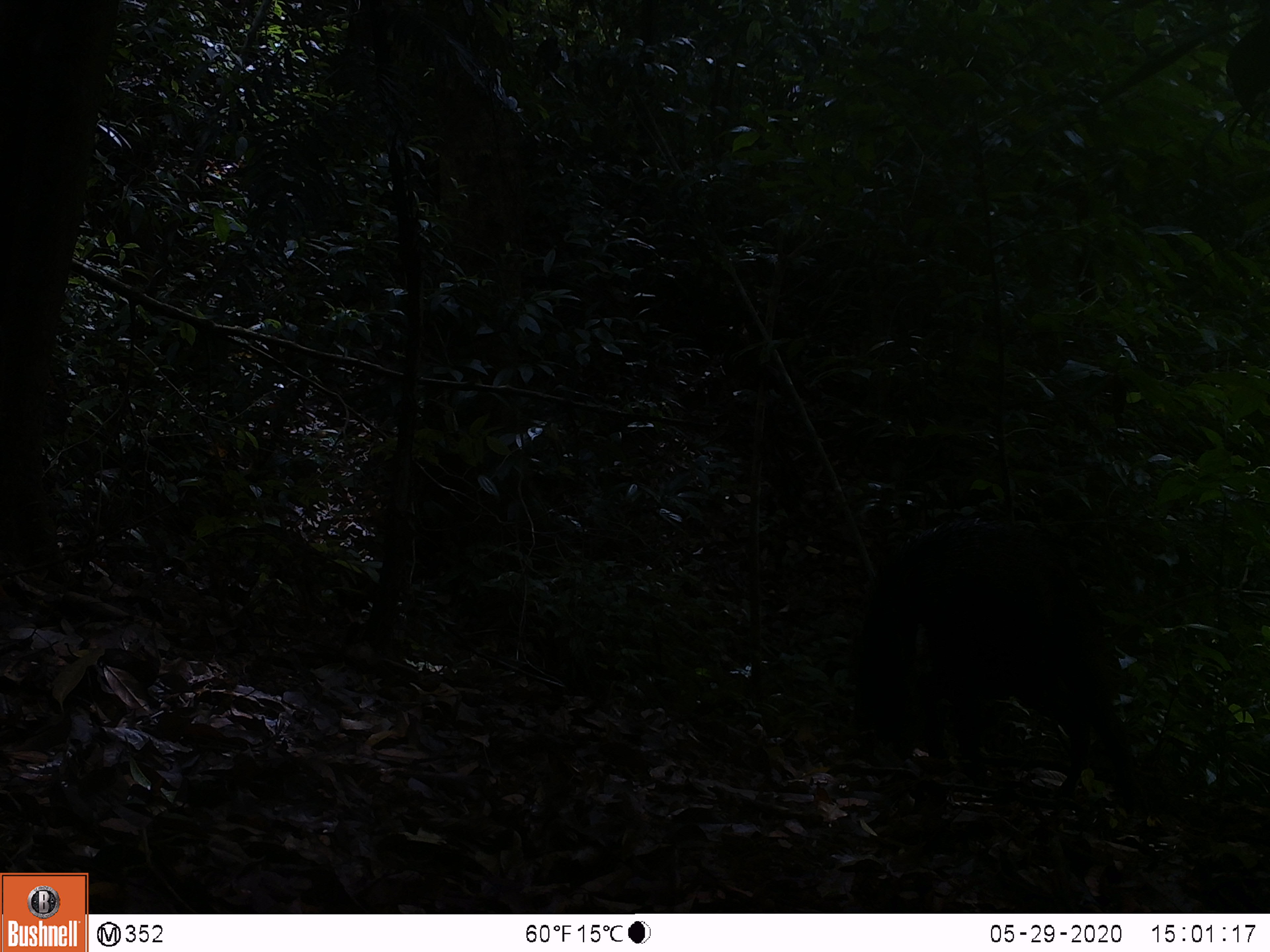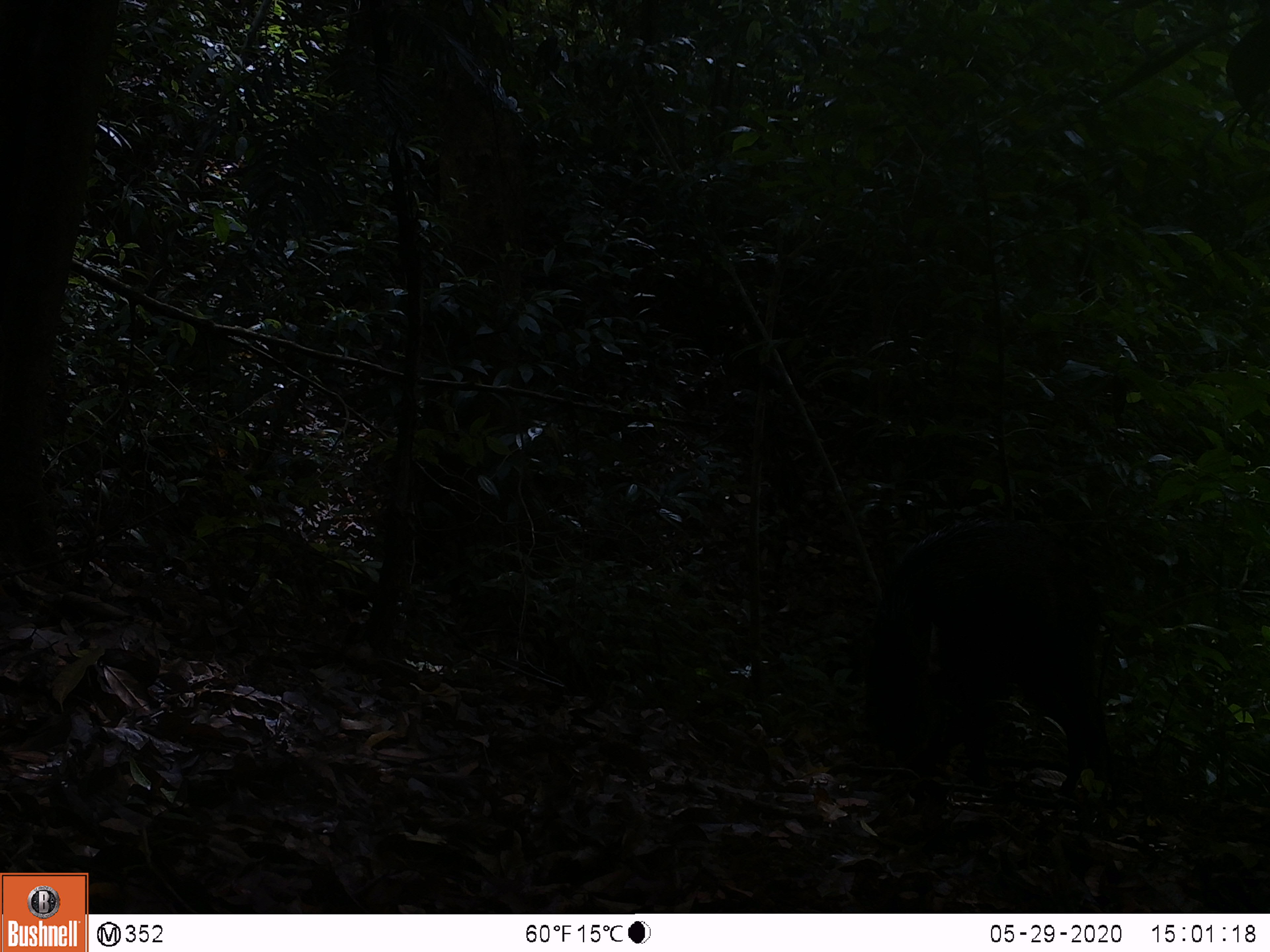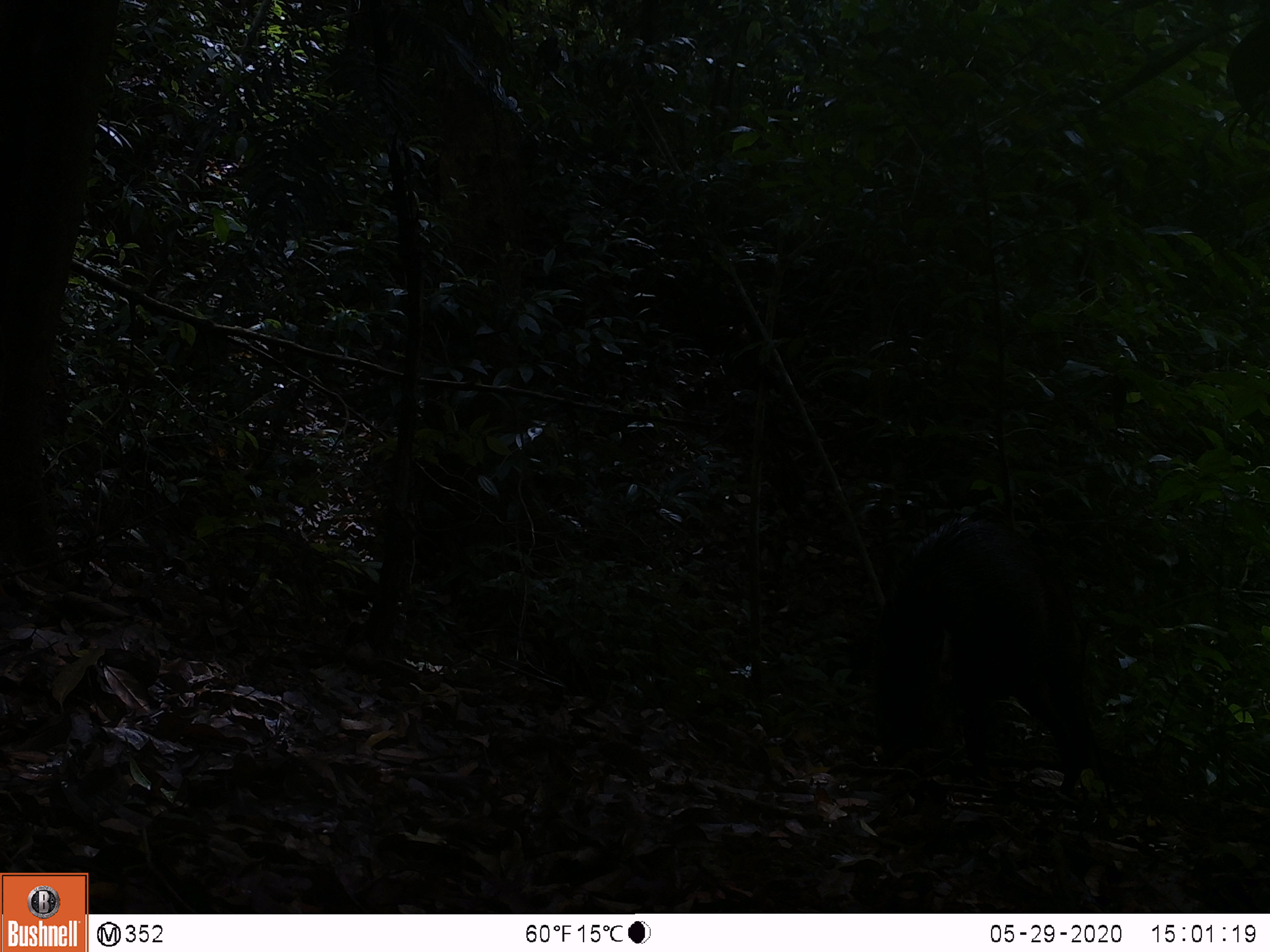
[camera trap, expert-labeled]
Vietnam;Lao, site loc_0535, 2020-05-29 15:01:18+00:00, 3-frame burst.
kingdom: Animalia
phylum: Chordata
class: Mammalia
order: Artiodactyla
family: Suidae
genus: Sus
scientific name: Sus scrofa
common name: eurasian wild pig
Eurasian wild pig (Sus scrofa). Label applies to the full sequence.